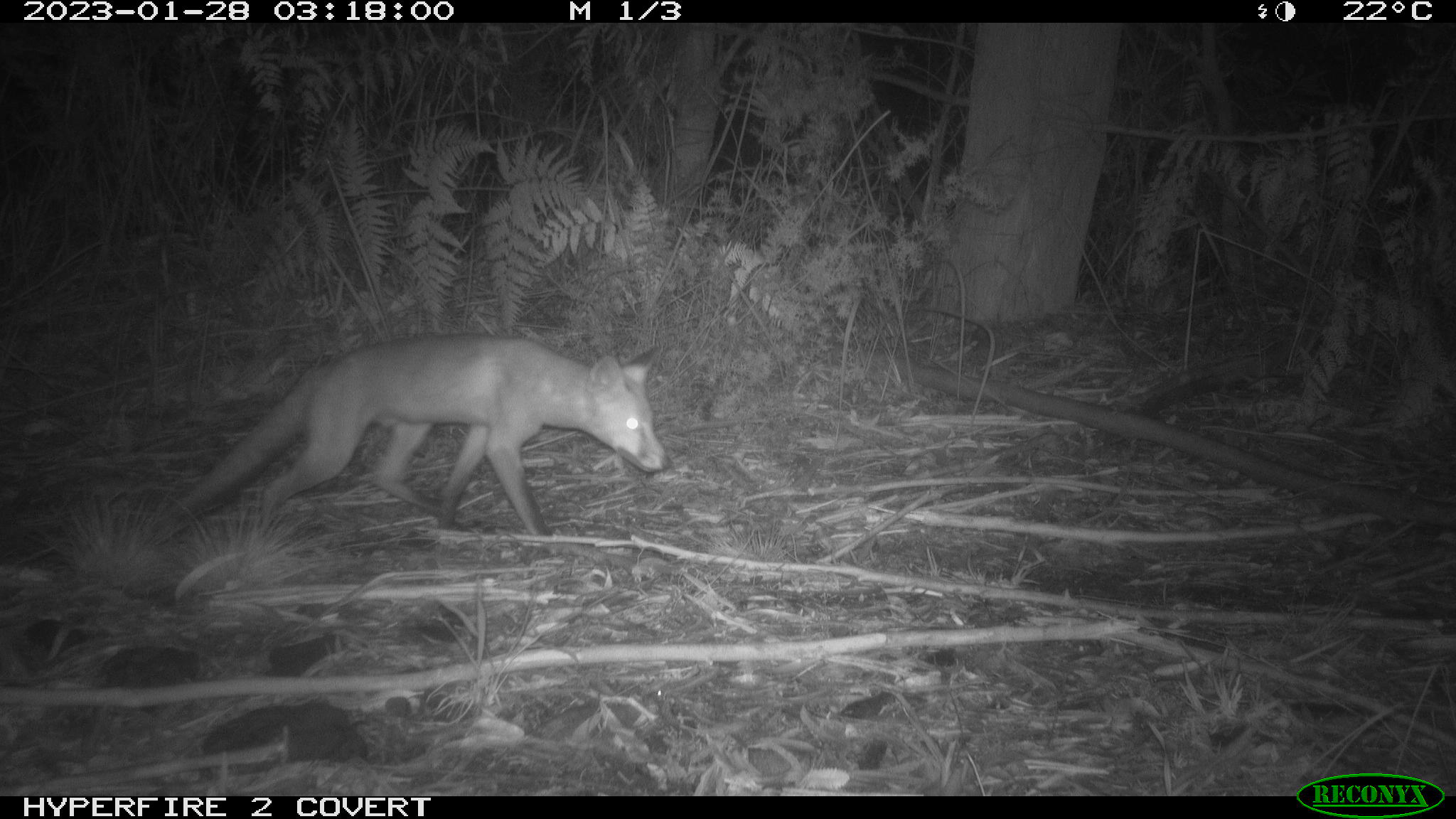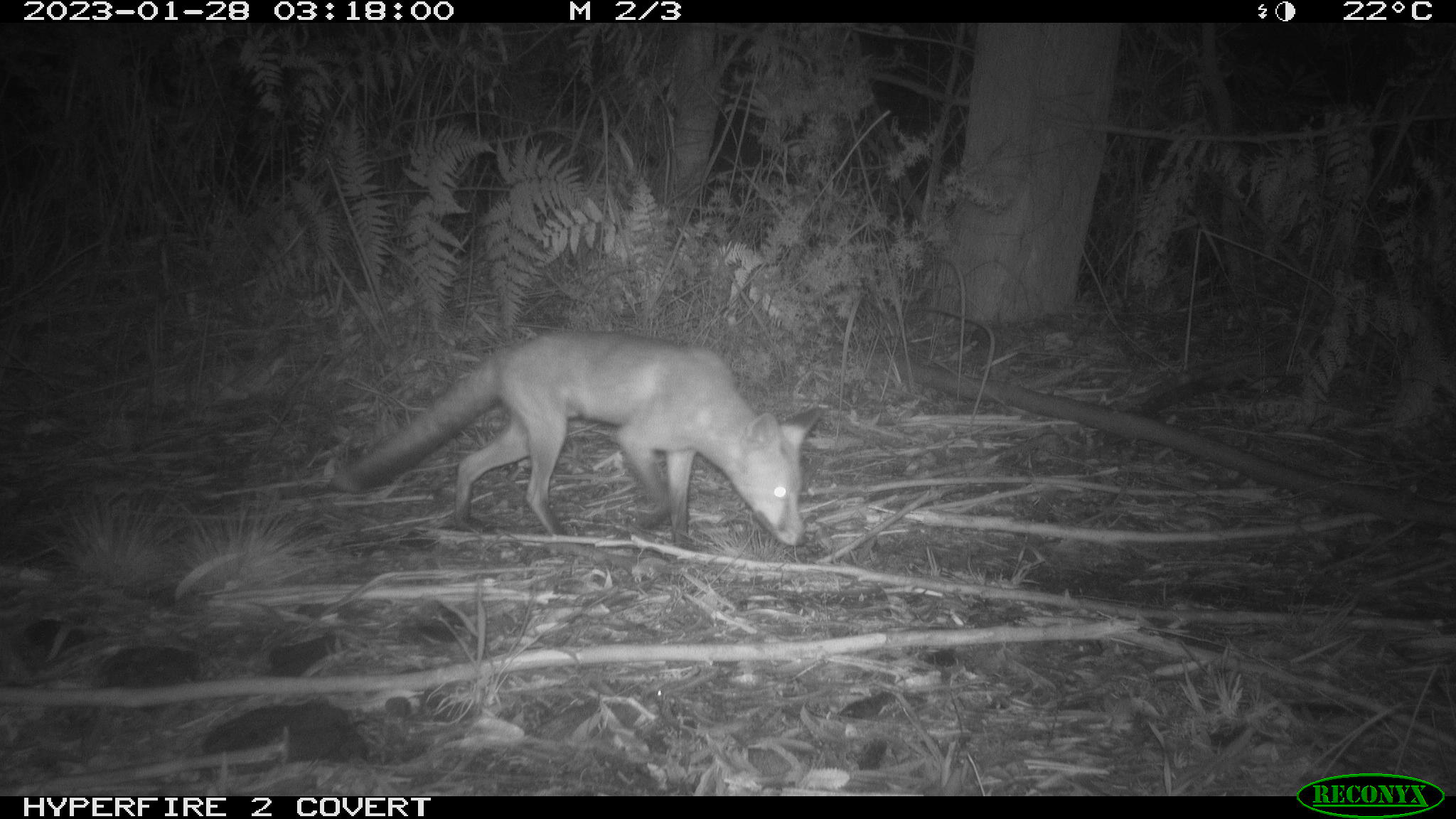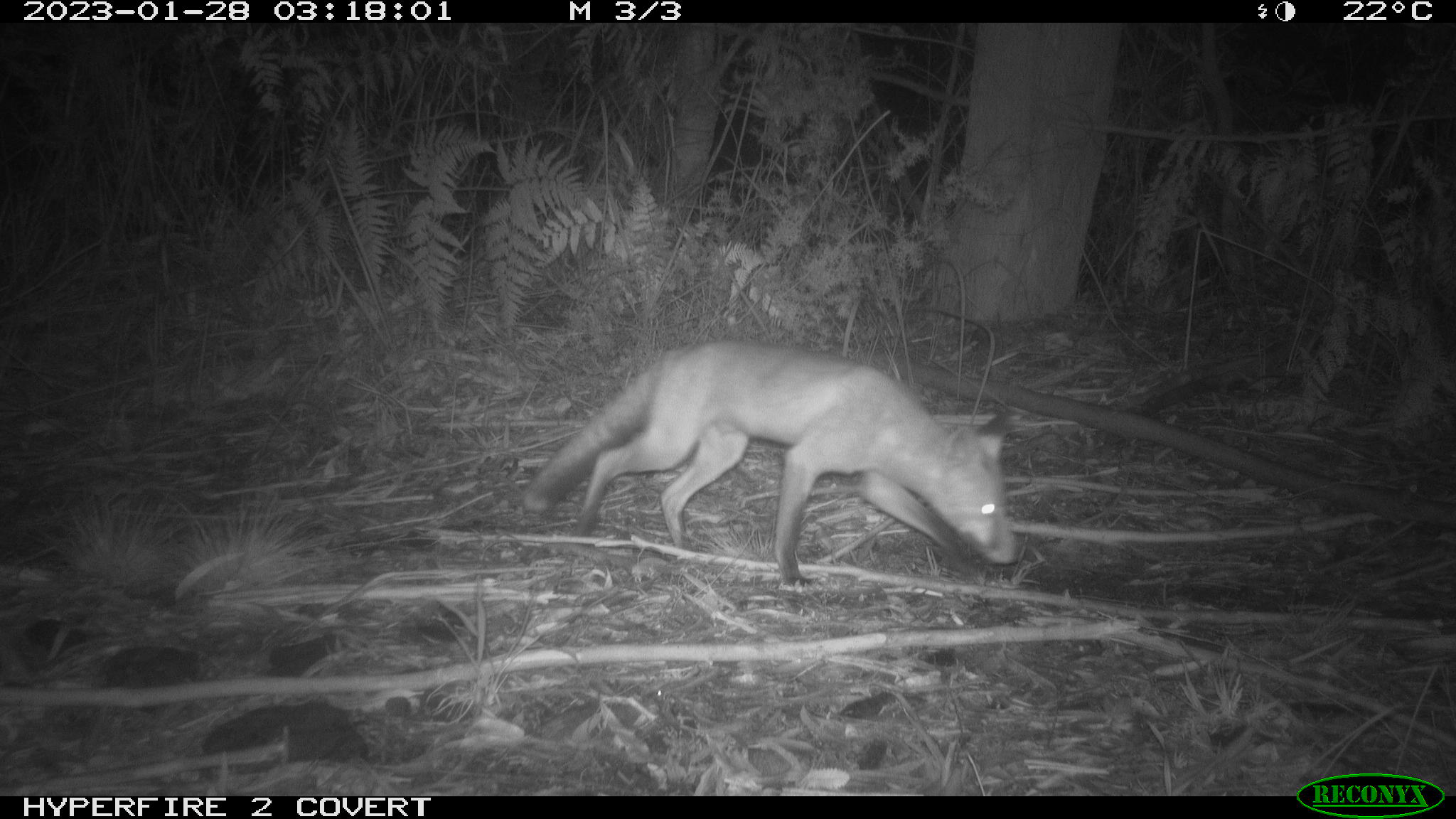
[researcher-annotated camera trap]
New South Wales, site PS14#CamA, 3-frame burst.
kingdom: Animalia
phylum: Chordata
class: Mammalia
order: Carnivora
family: Canidae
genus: Vulpes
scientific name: Vulpes vulpes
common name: red fox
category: fox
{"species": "fox (red fox) (Vulpes vulpes)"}